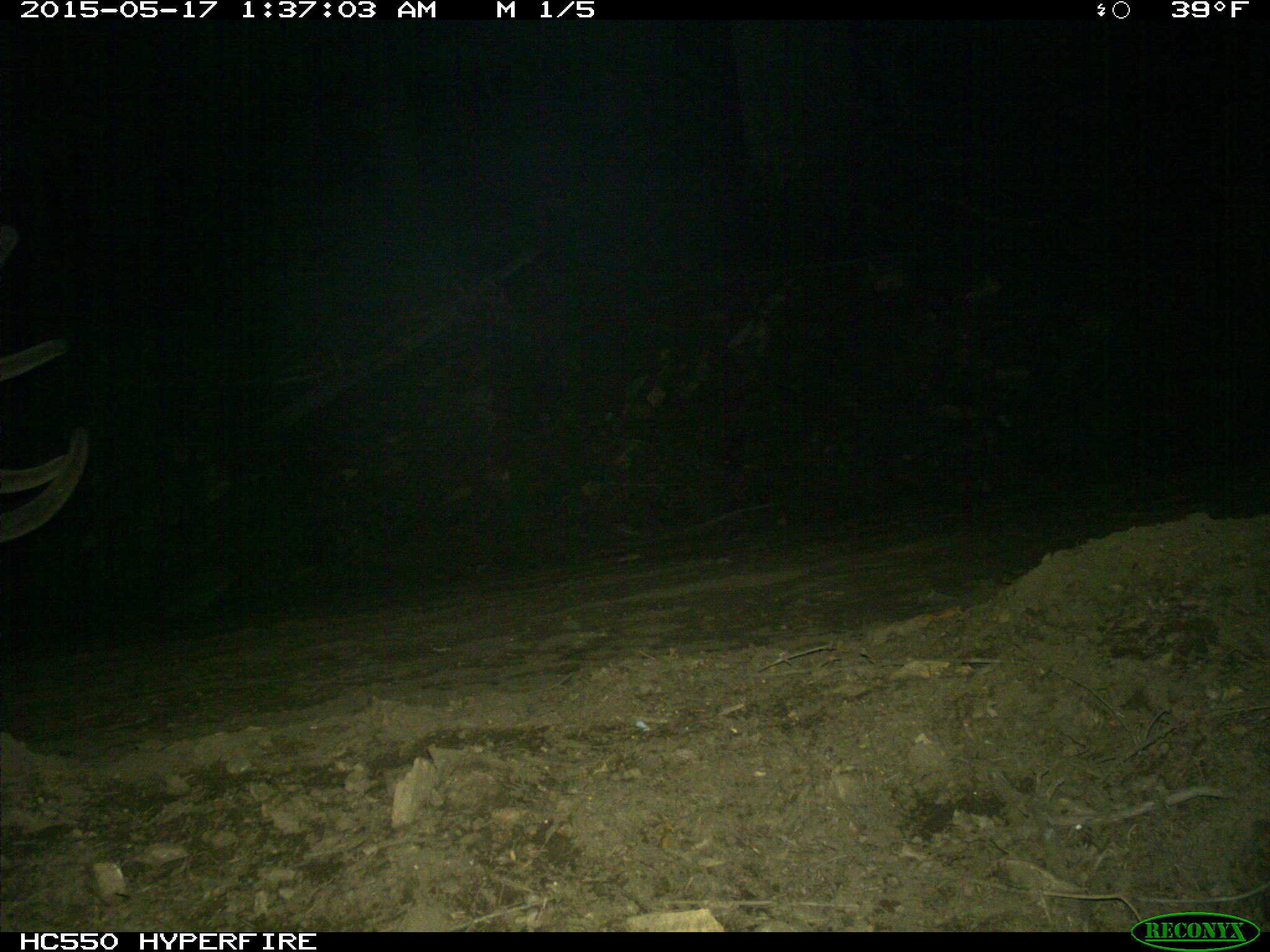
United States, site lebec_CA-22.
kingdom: Animalia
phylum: Chordata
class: Mammalia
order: Artiodactyla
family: Cervidae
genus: Cervus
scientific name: Cervus canadensis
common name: elk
Cervus canadensis (elk).